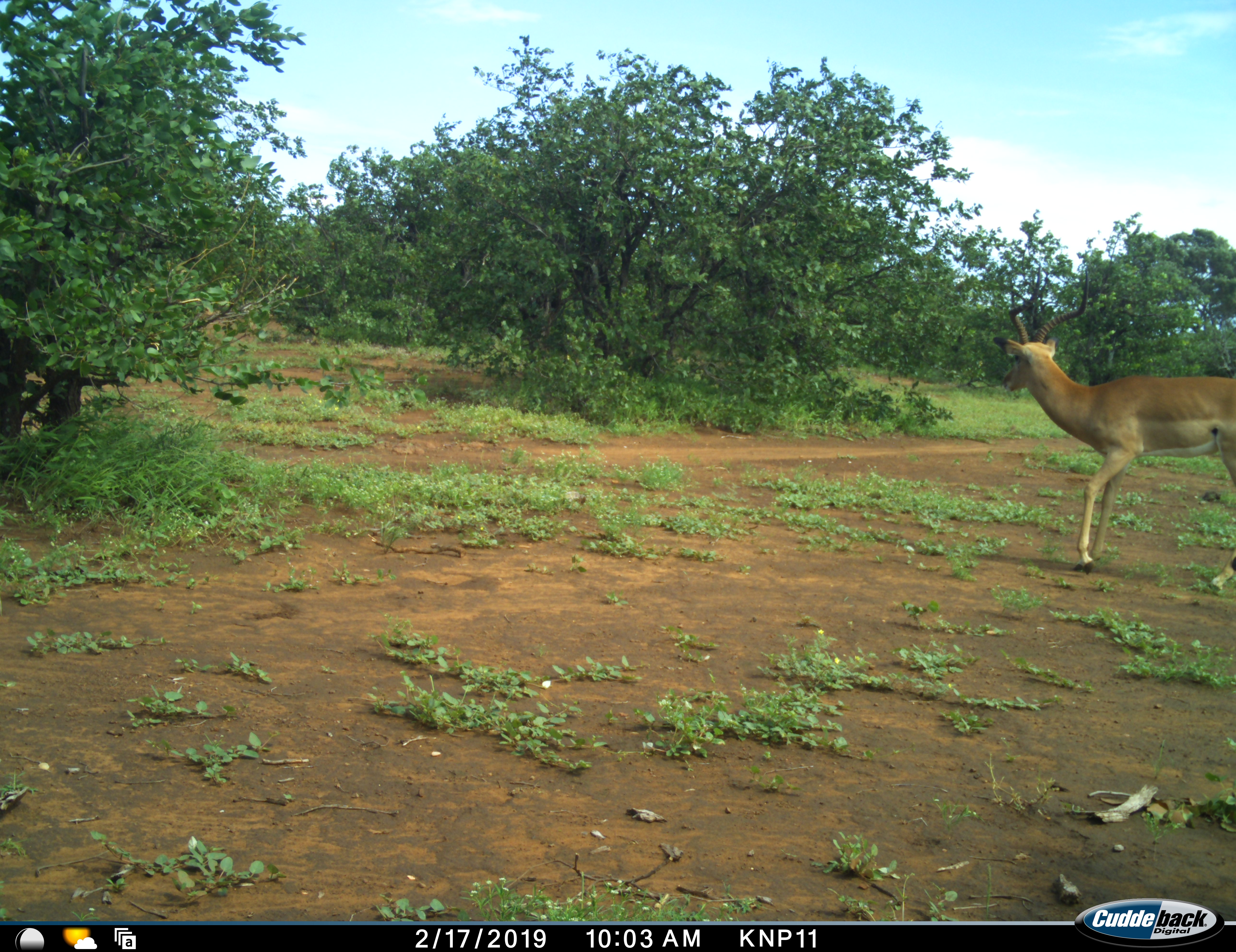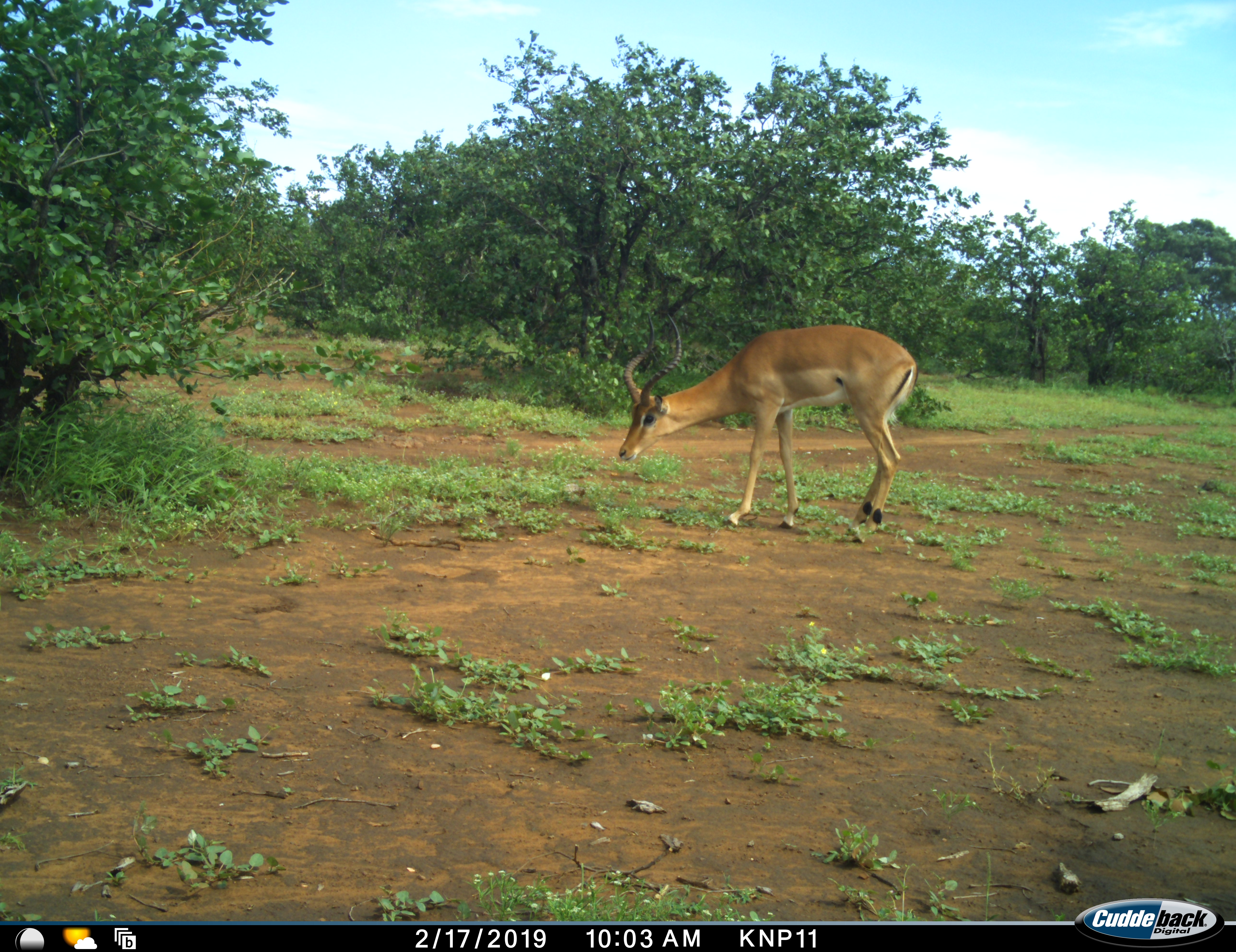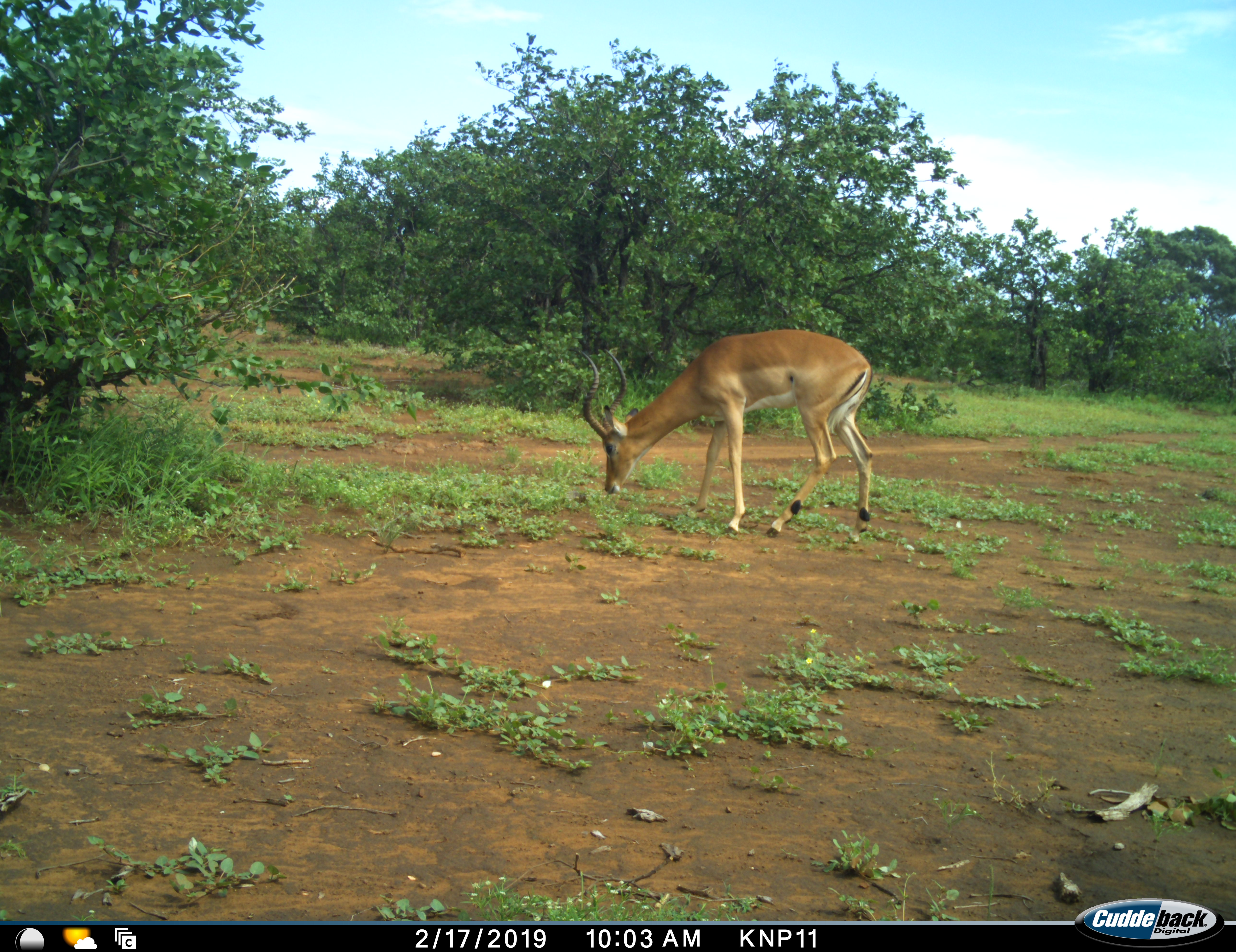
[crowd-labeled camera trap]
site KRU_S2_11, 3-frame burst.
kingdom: Animalia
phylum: Chordata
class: Mammalia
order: Artiodactyla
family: Bovidae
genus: Aepyceros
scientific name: Aepyceros melampus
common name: impala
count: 1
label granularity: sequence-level